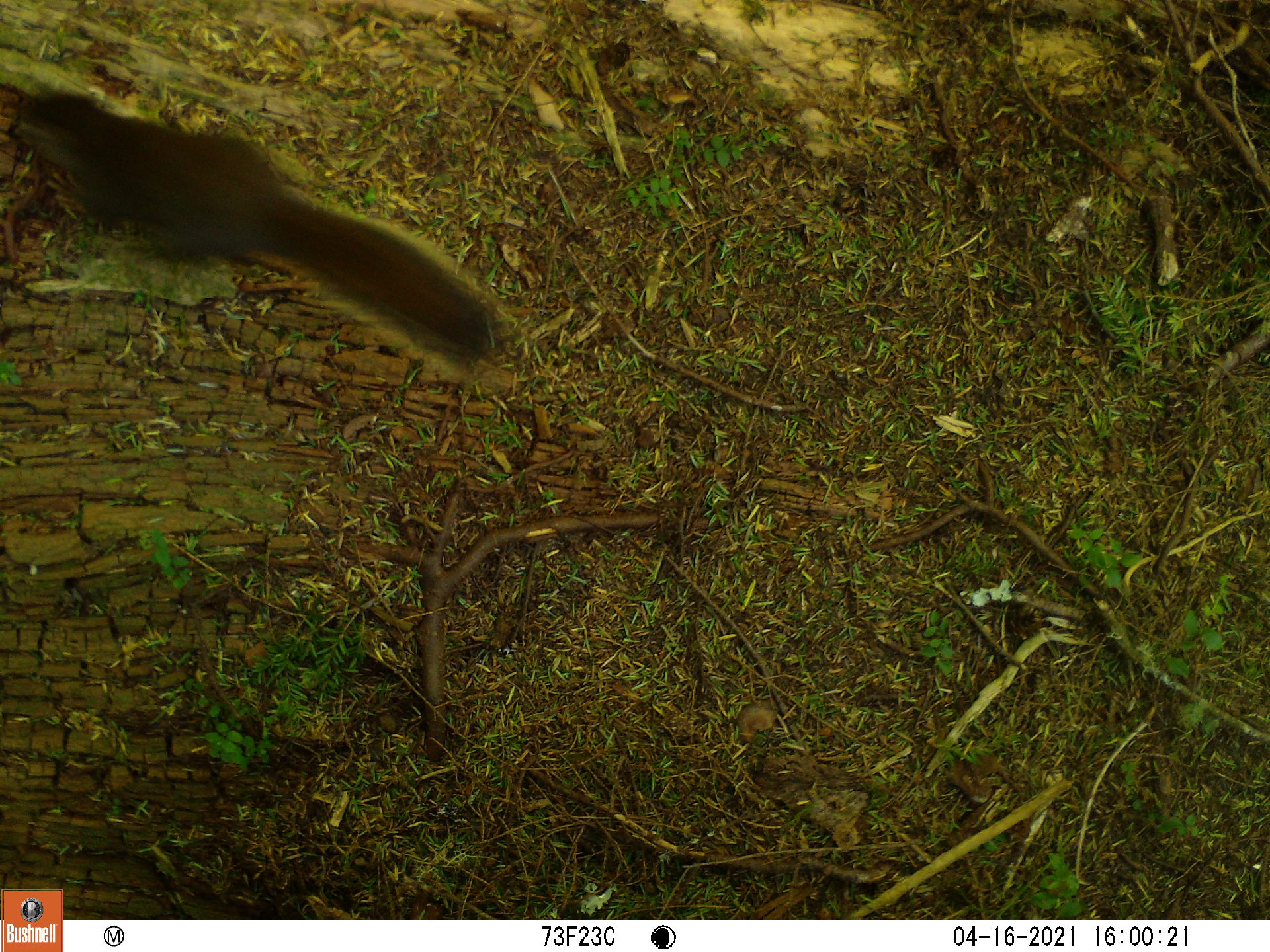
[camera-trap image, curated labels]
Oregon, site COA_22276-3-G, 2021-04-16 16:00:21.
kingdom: Animalia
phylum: Chordata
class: Mammalia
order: Rodentia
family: Sciuridae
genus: Tamiasciurus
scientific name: Tamiasciurus douglasii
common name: douglas squirrel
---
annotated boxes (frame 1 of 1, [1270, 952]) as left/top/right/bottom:
douglas squirrel: 3/63/539/394